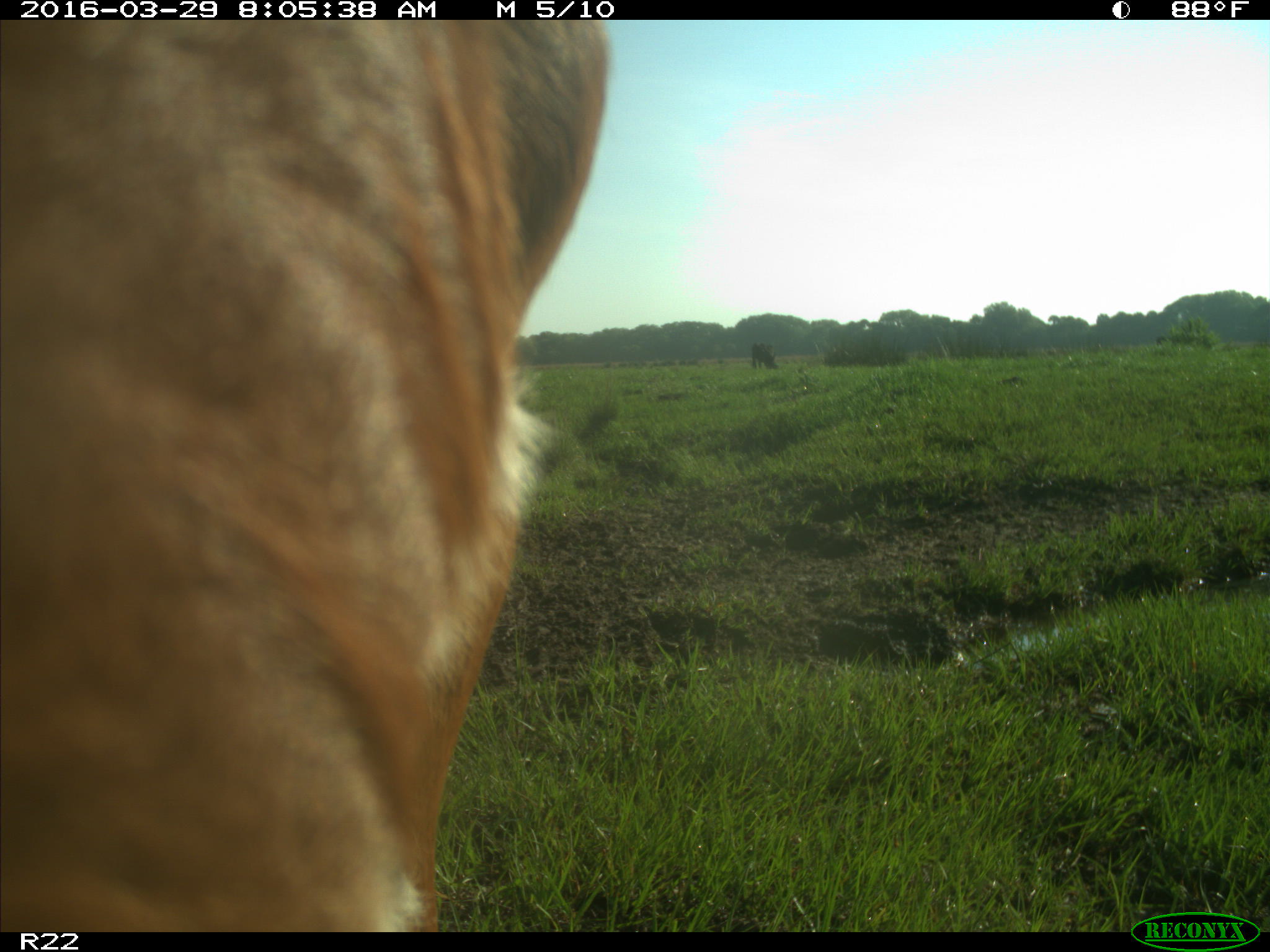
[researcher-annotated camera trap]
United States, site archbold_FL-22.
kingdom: Animalia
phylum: Chordata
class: Mammalia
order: Artiodactyla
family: Bovidae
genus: Bos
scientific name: Bos taurus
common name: domestic cow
Bos taurus (domestic cow).